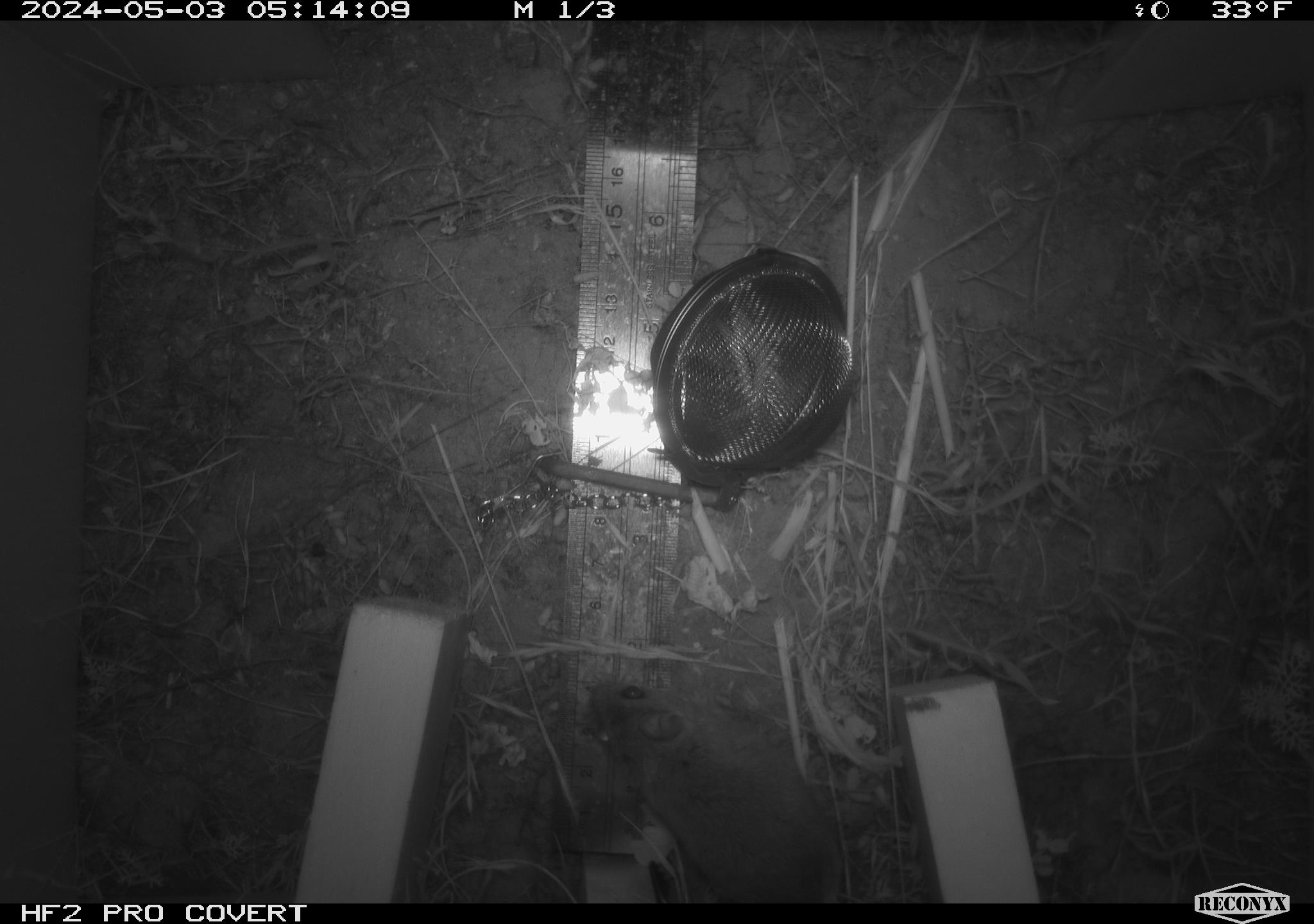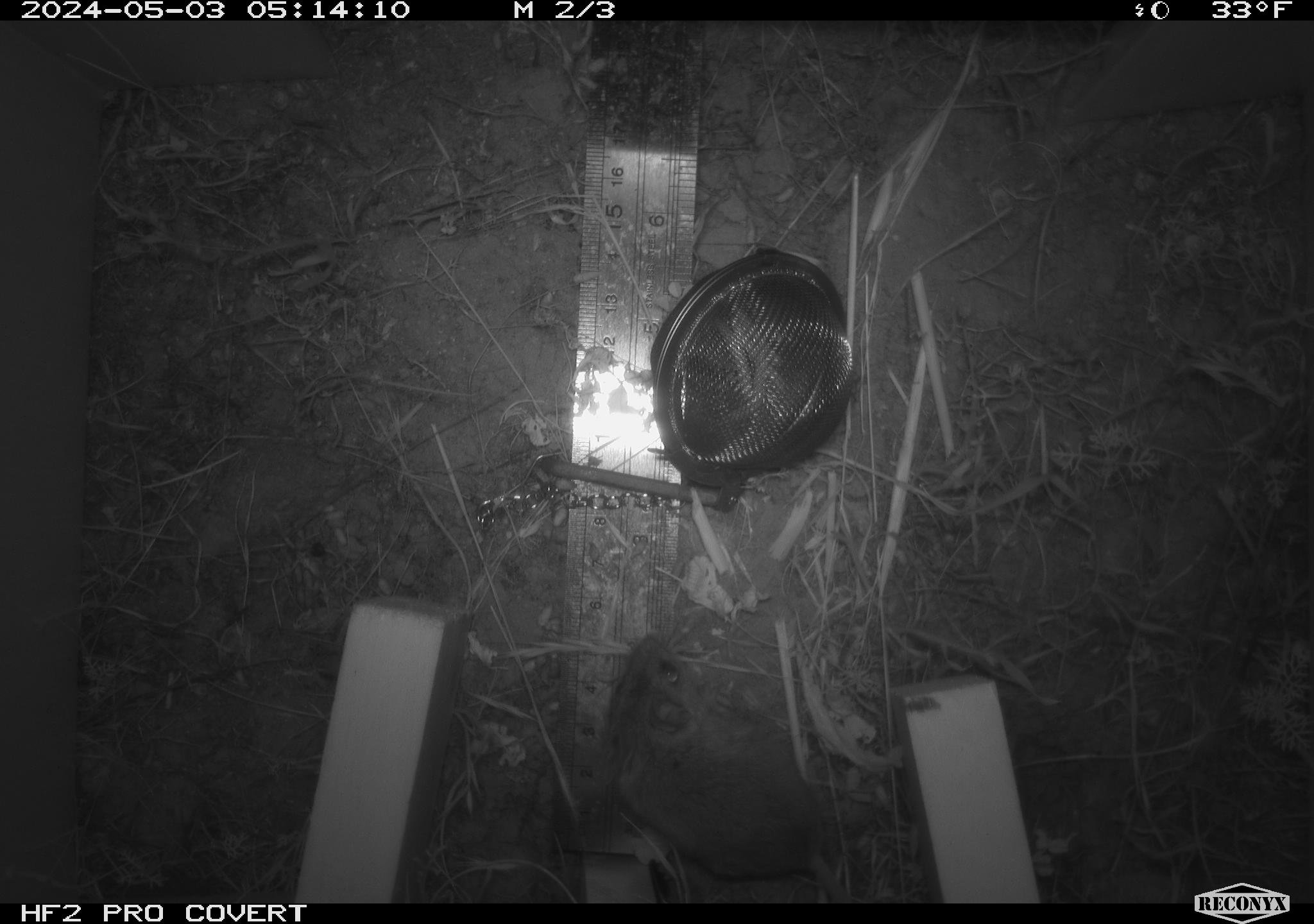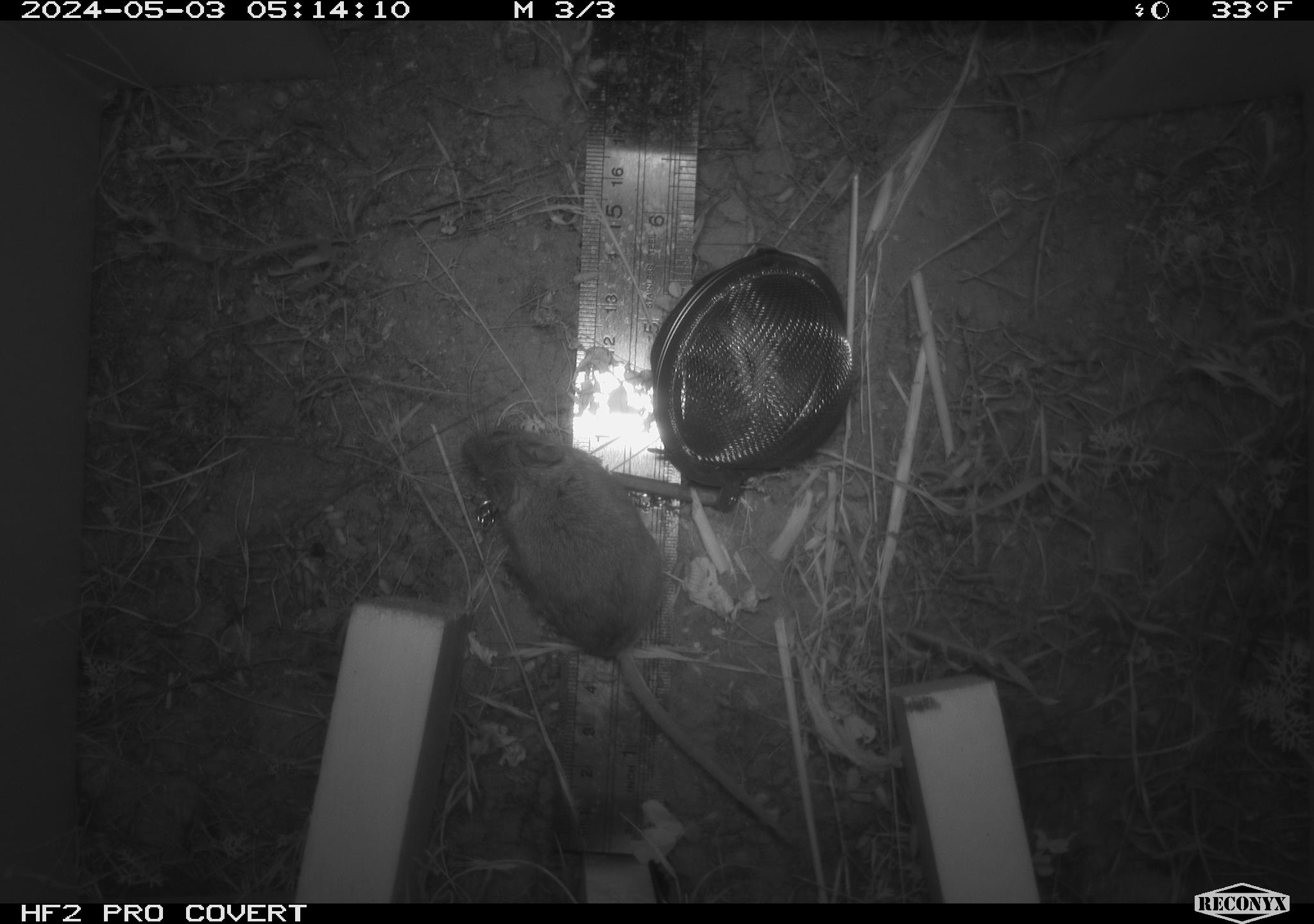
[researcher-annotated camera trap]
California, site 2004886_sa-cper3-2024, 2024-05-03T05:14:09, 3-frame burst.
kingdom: Animalia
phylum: Chordata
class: Mammalia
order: Rodentia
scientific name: Rodentia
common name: rodent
Rodent (Rodentia).